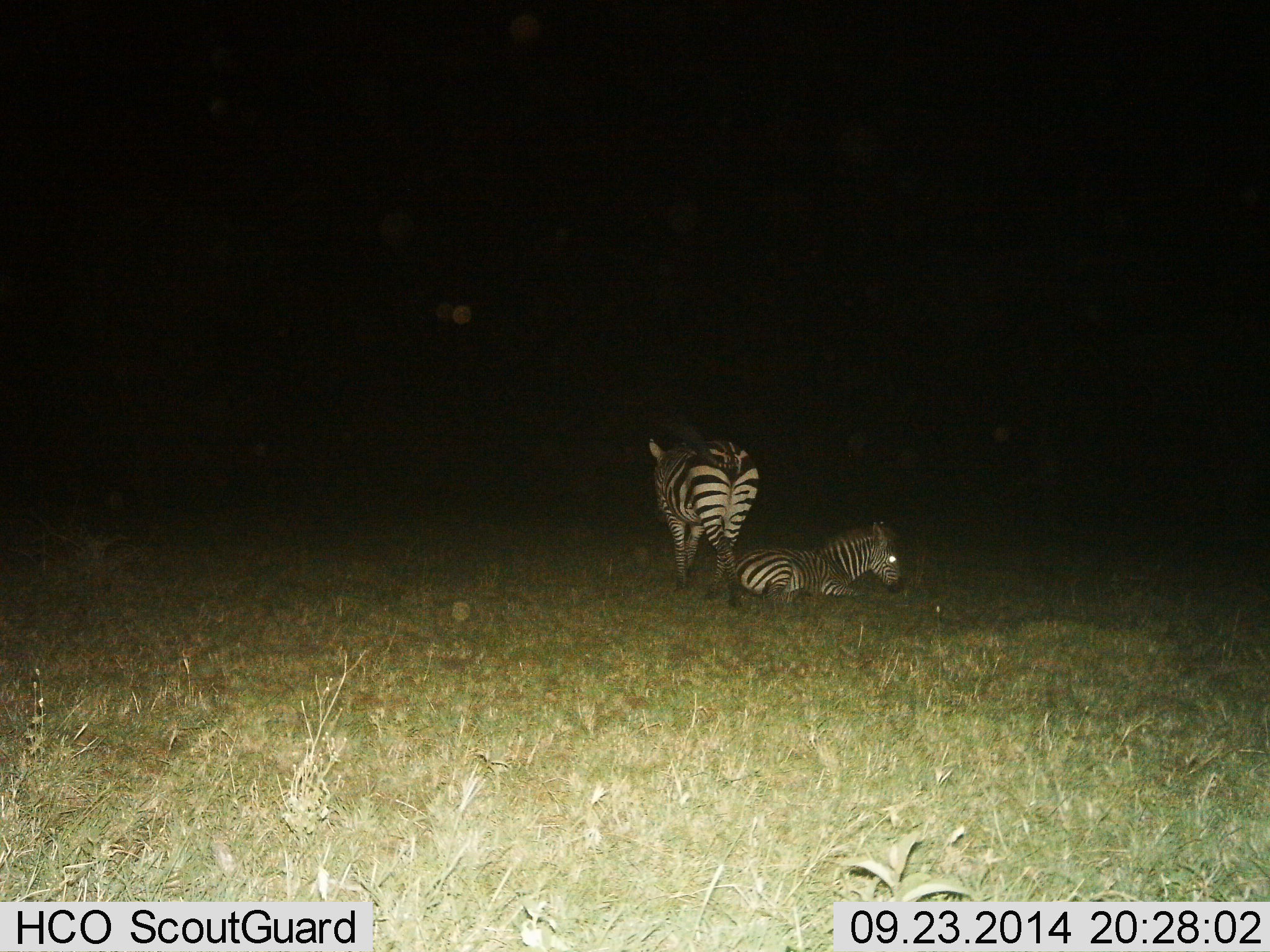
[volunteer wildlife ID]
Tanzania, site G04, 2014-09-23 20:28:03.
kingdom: Animalia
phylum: Chordata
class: Mammalia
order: Perissodactyla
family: Equidae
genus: Equus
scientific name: Equus quagga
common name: plains zebra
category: zebra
Zebra (plains zebra) (Equus quagga), count 2. Behavior (volunteer vote fractions): standing 90%, resting 90%, moving 10%, interacting 10%. Young present (vote fraction): 10%. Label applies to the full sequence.